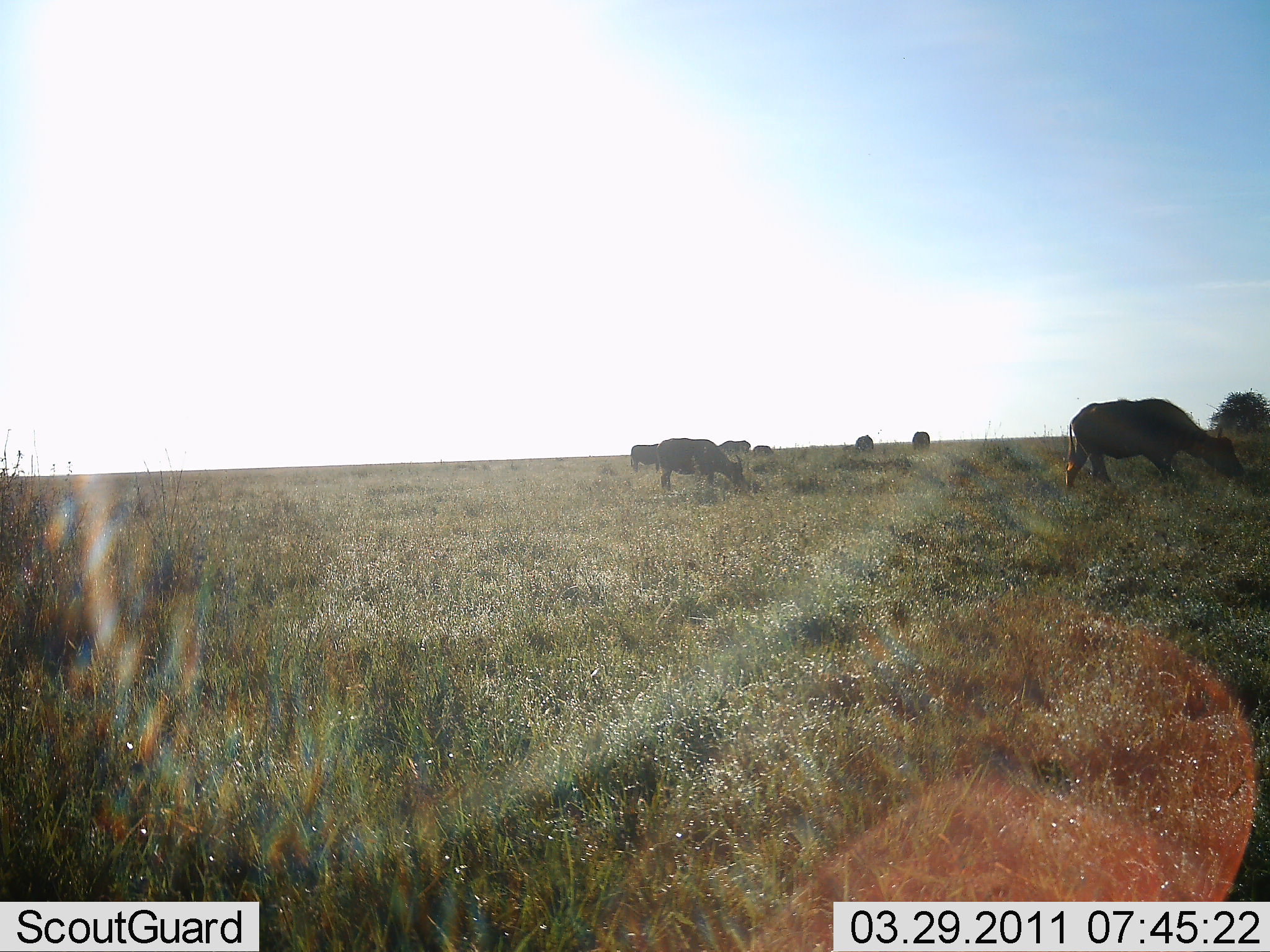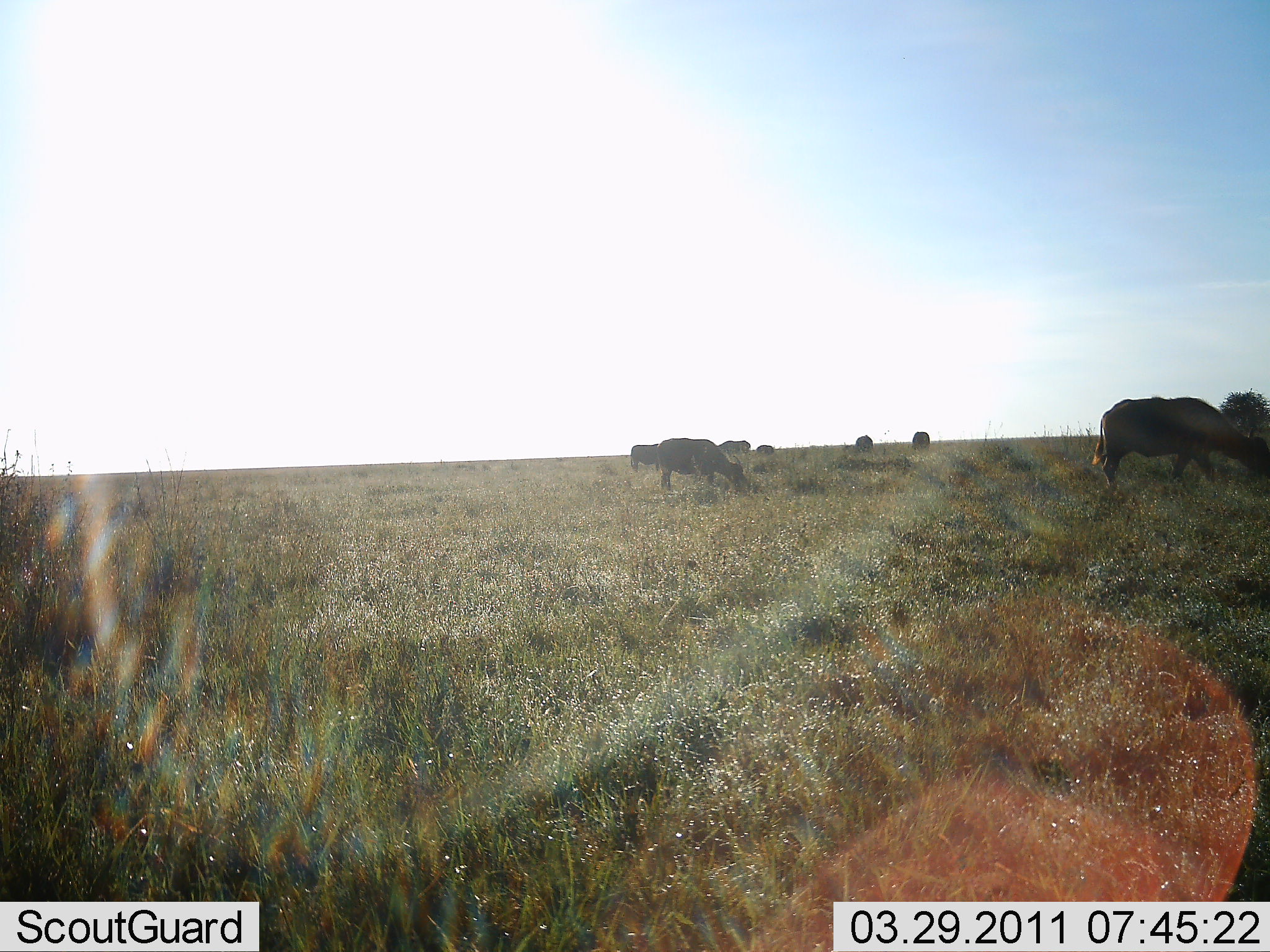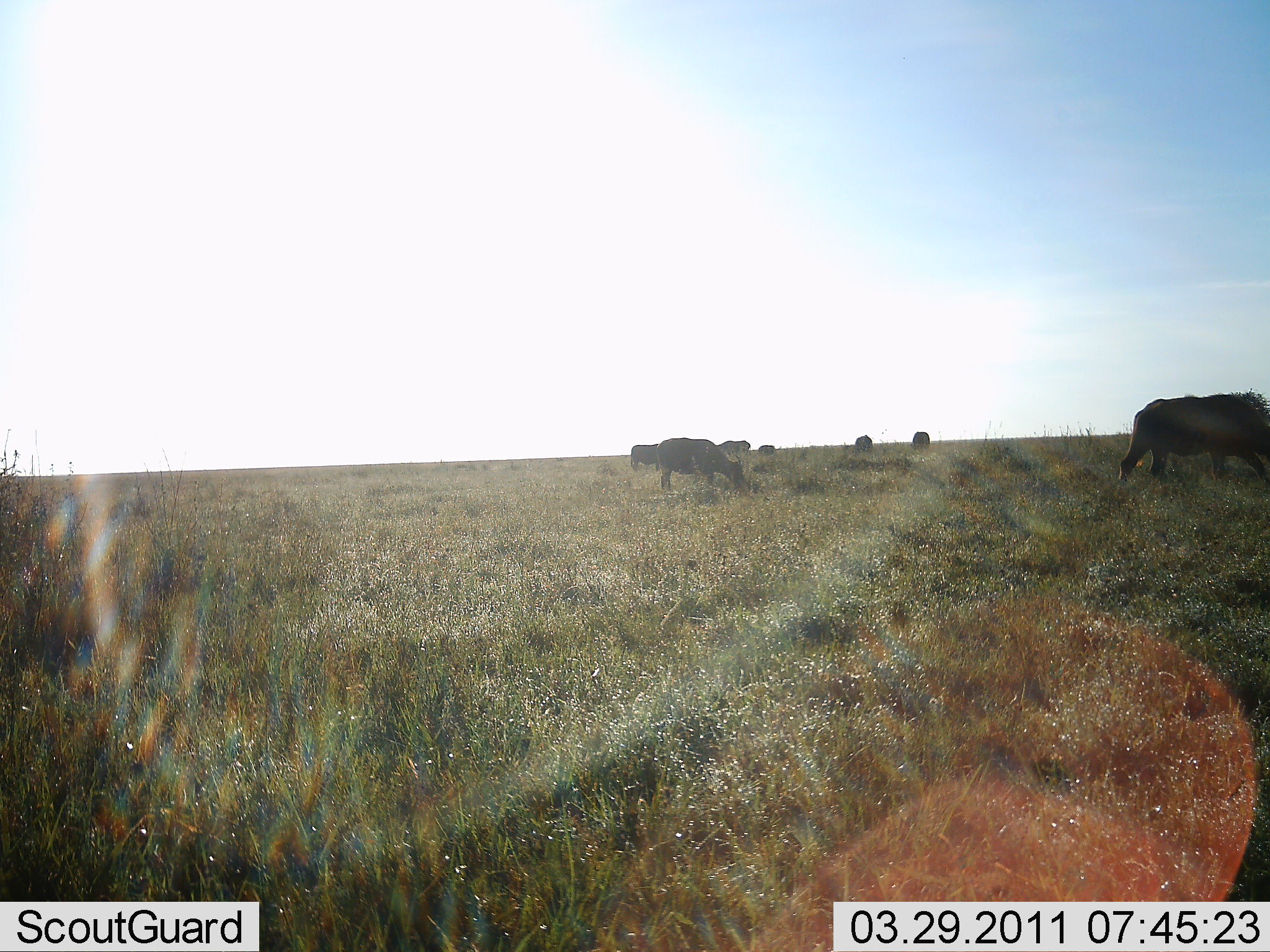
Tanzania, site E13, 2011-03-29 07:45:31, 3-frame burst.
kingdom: Animalia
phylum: Chordata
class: Mammalia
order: Artiodactyla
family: Bovidae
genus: Syncerus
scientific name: Syncerus caffer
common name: cape buffalo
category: buffalo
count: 7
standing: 30%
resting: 0%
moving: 30%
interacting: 0%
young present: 0%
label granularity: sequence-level